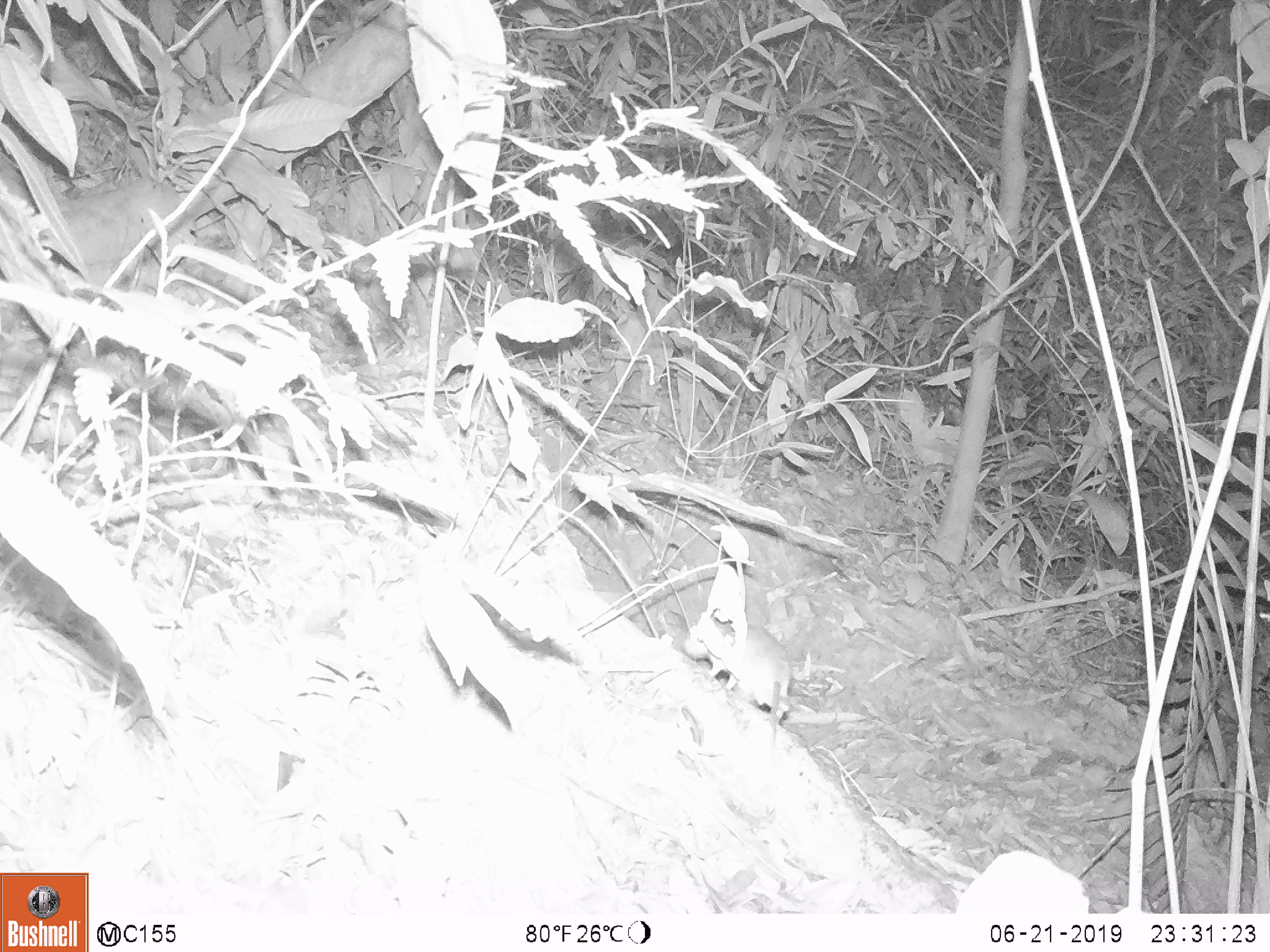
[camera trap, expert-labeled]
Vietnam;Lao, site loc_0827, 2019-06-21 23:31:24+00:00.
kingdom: Animalia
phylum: Chordata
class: Mammalia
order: Rodentia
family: Muridae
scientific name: Muridae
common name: old-world mice and rats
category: unidentified murid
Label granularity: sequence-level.